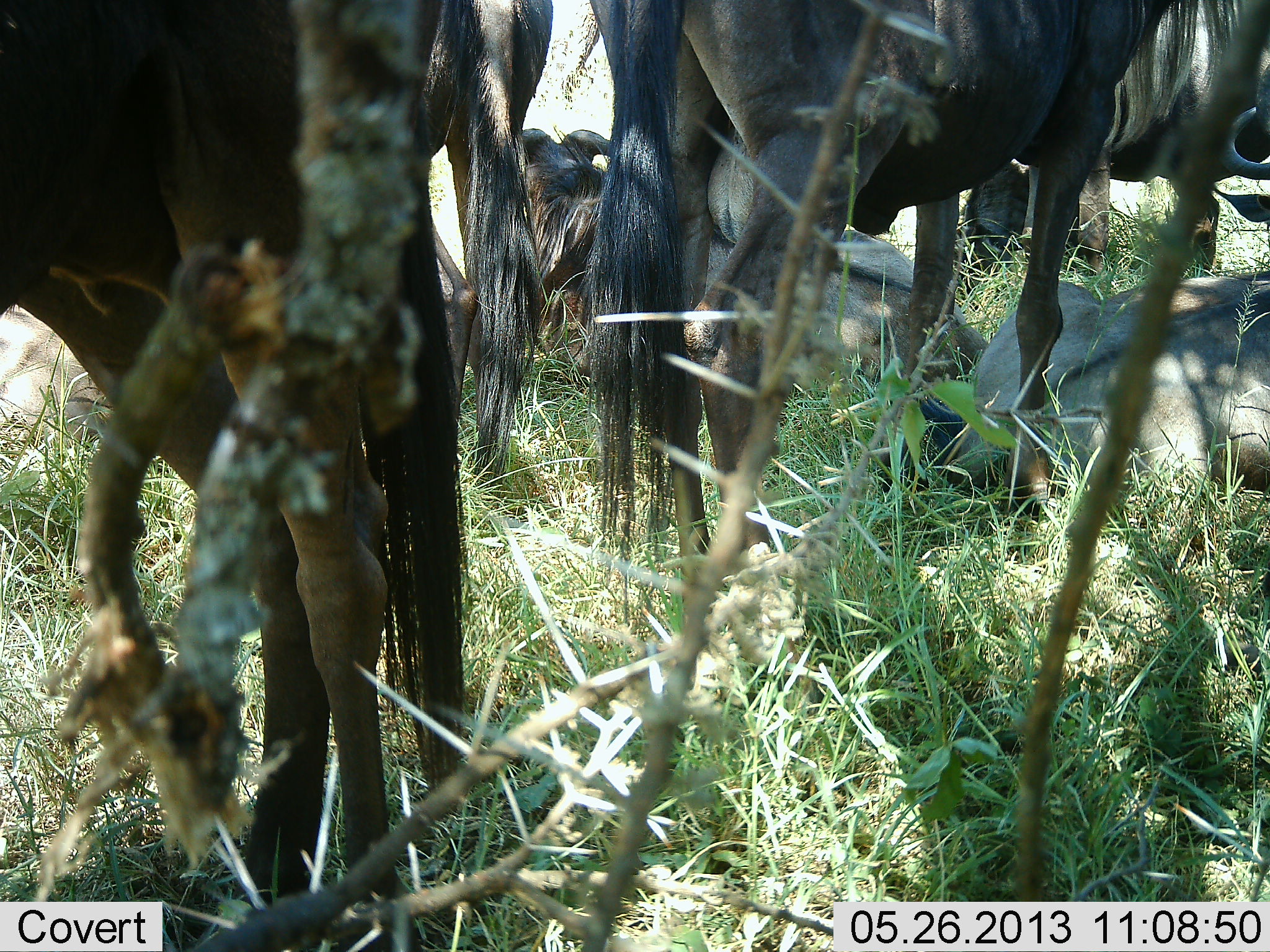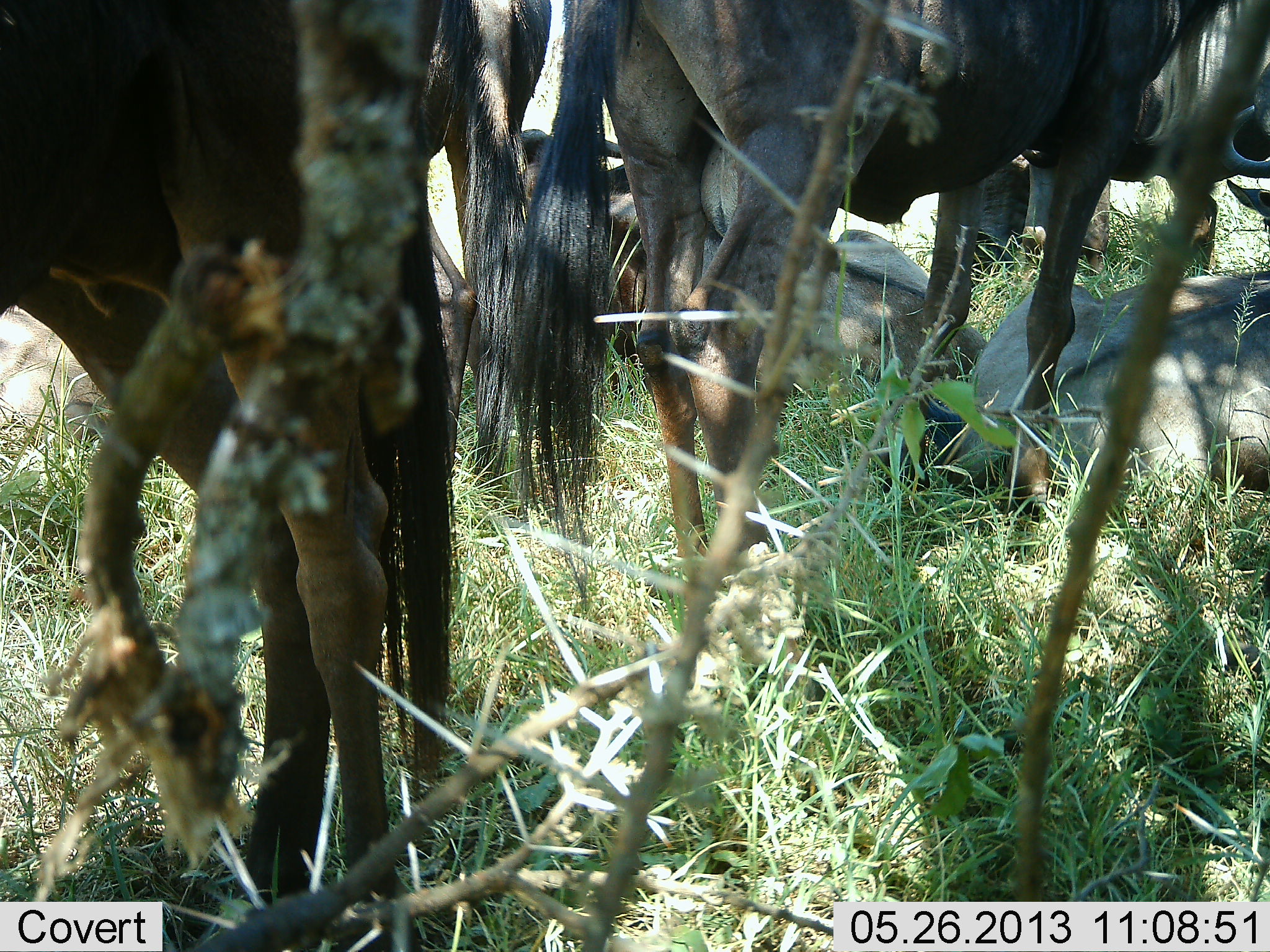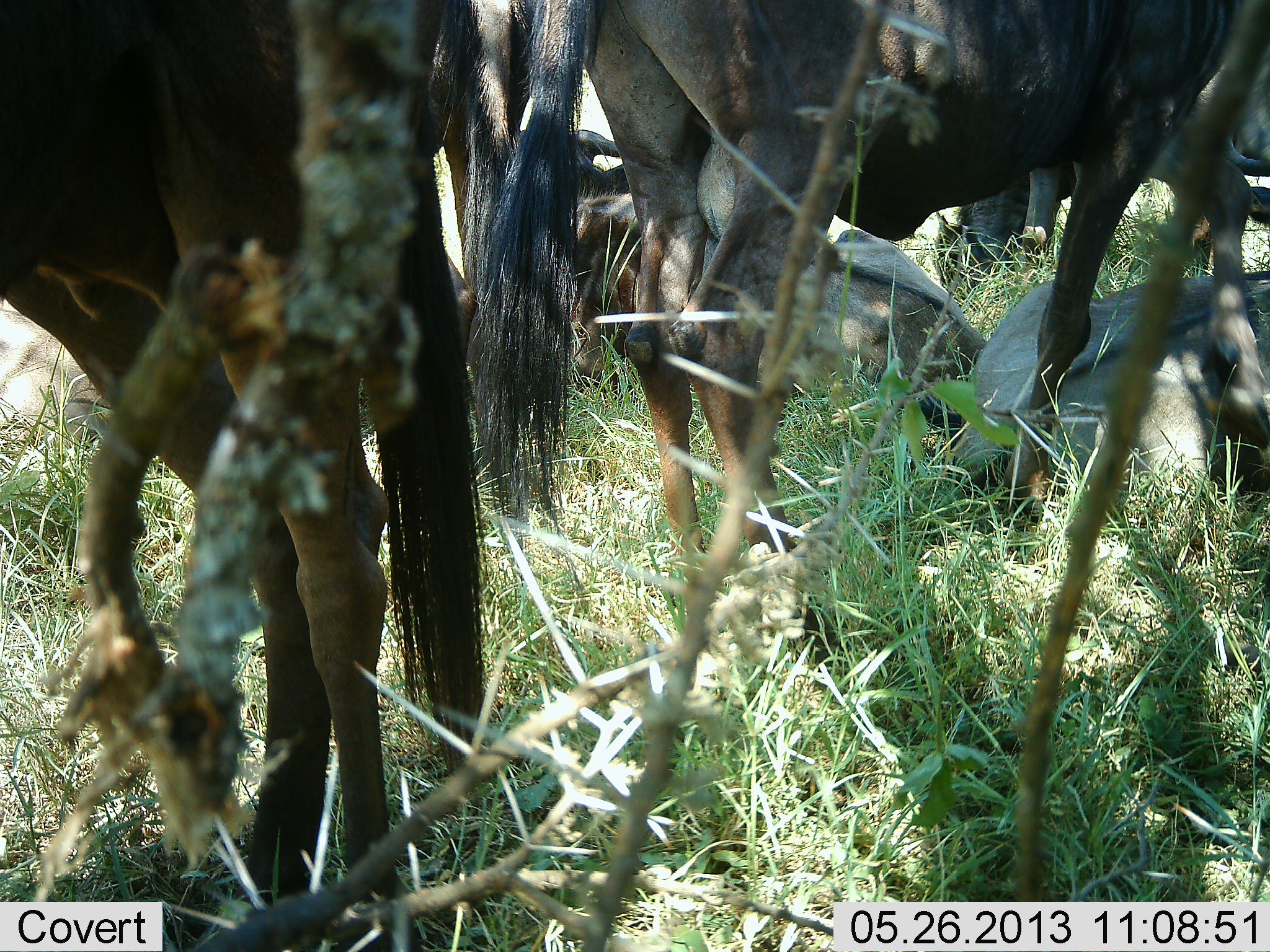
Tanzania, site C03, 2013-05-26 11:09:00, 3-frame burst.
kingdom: Animalia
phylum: Chordata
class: Mammalia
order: Artiodactyla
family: Bovidae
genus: Connochaetes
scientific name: Connochaetes taurinus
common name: blue wildebeest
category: wildebeest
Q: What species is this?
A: Wildebeest (blue wildebeest) (Connochaetes taurinus).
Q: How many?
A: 5.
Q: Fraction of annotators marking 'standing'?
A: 100%.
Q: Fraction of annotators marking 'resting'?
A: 93%.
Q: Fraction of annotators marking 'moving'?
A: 7%.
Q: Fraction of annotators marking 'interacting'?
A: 0%.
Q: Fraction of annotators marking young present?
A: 7%.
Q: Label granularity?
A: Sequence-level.